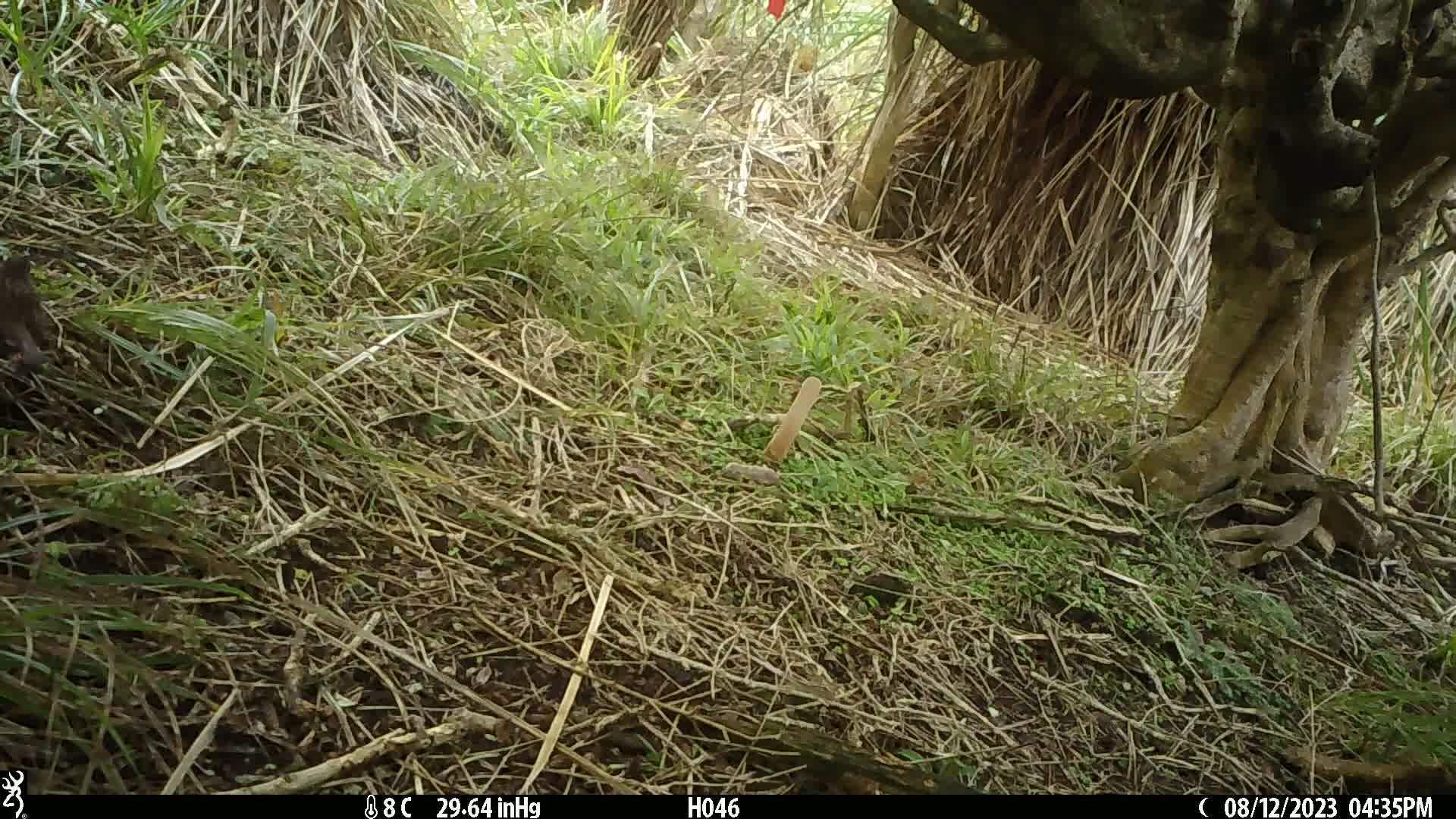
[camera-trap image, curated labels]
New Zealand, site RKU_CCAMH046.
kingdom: Animalia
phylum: Chordata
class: Aves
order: Passeriformes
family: Prunellidae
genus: Prunella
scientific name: Prunella modularis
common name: dunnock